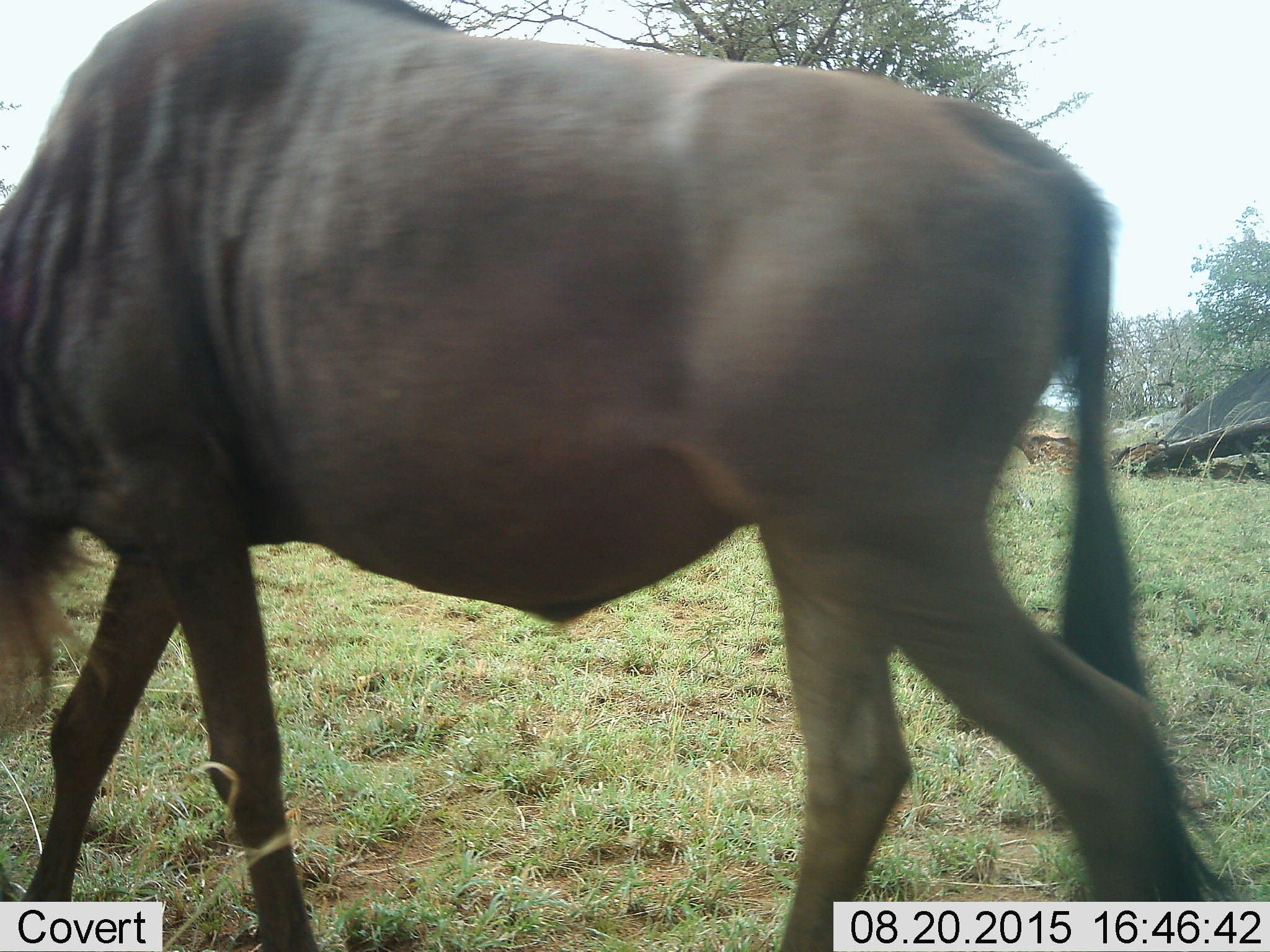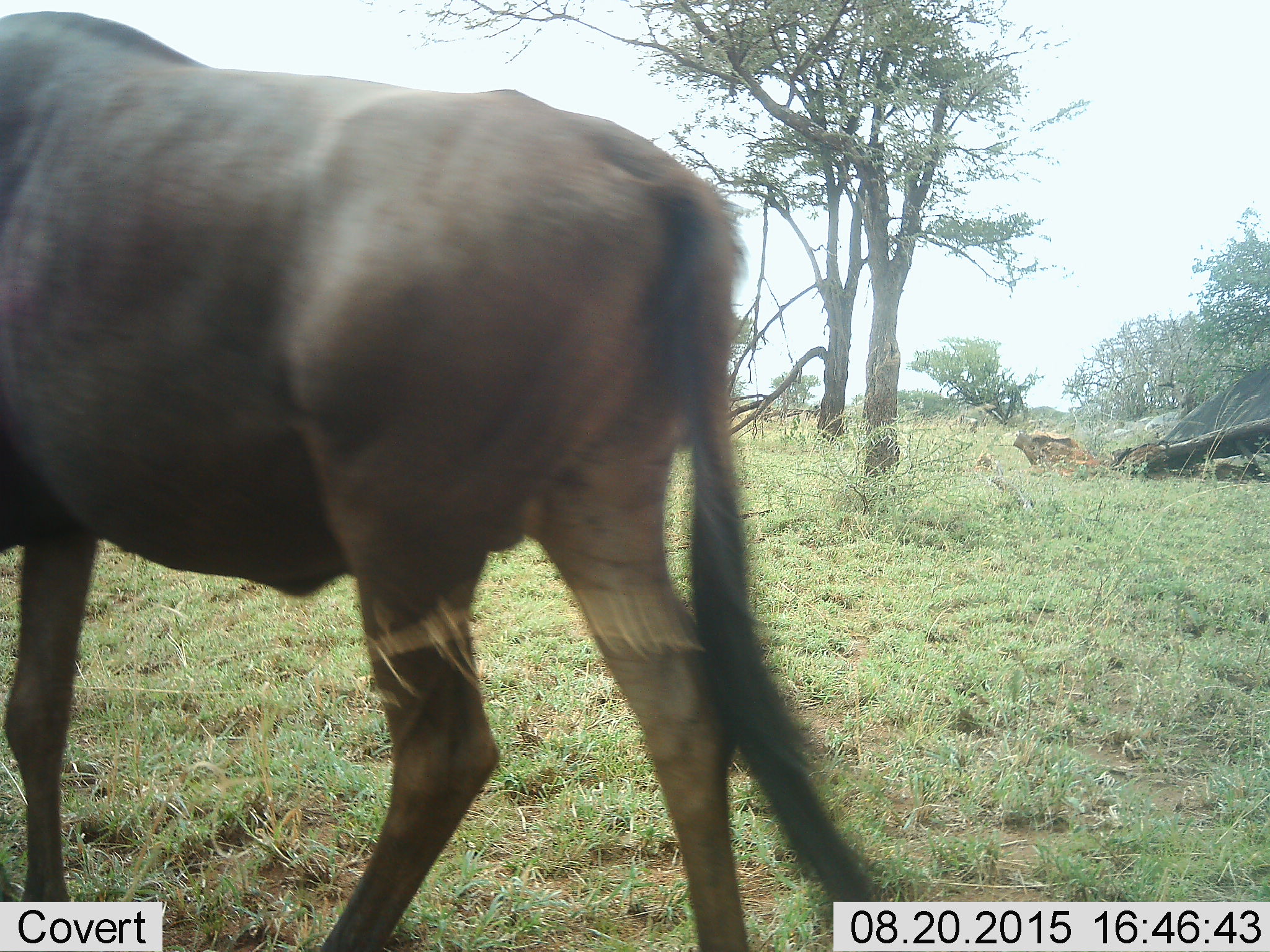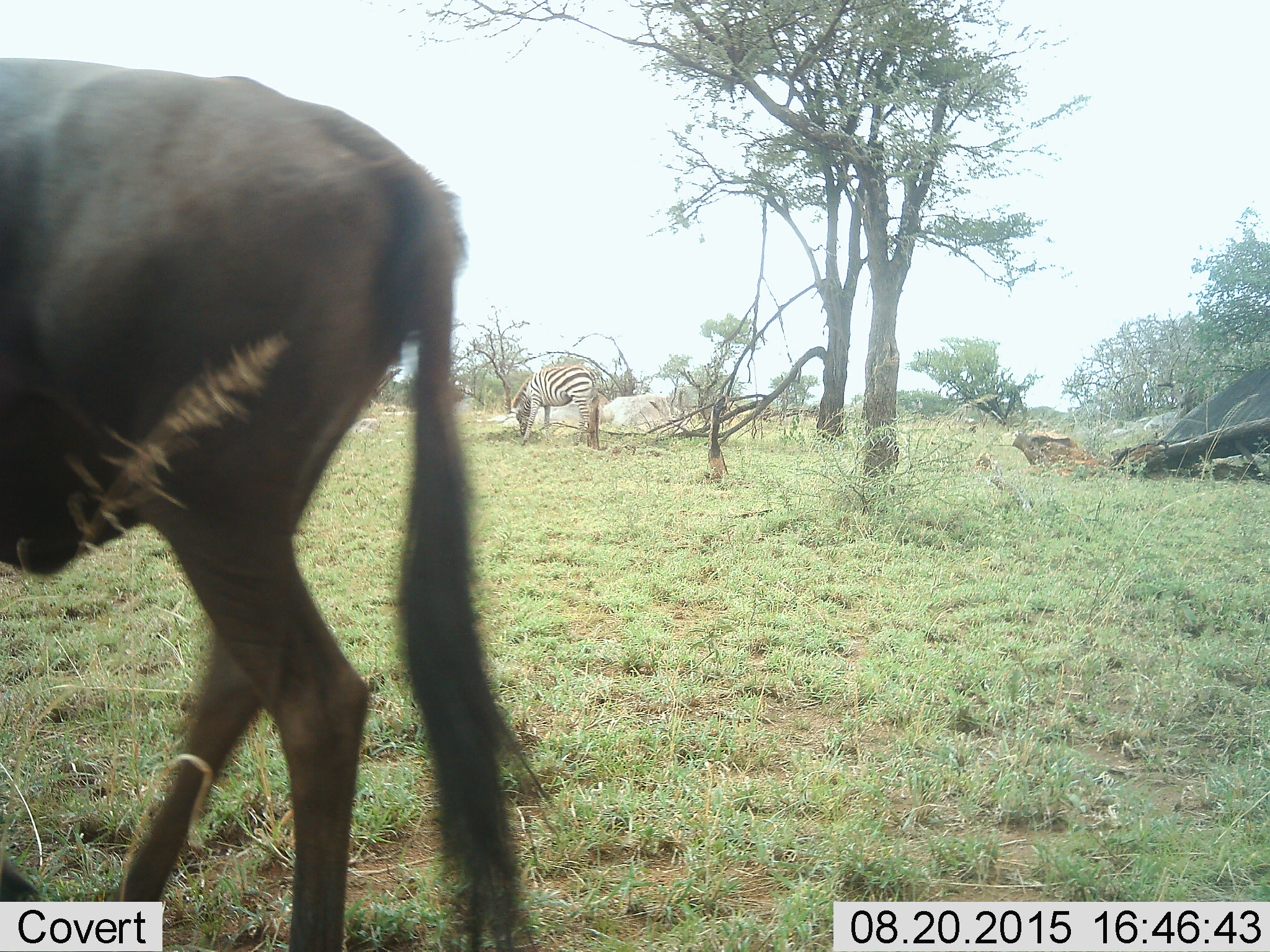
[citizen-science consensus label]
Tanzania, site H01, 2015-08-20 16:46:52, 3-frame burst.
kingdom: Animalia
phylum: Chordata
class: Mammalia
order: Artiodactyla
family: Bovidae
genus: Connochaetes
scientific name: Connochaetes taurinus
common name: blue wildebeest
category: wildebeest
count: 1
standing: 0%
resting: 0%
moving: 88%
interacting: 0%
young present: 0%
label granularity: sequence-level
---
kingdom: Animalia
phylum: Chordata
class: Mammalia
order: Perissodactyla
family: Equidae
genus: Equus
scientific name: Equus quagga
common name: plains zebra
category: zebra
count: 1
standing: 40%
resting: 0%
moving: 0%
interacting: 0%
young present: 0%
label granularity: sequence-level